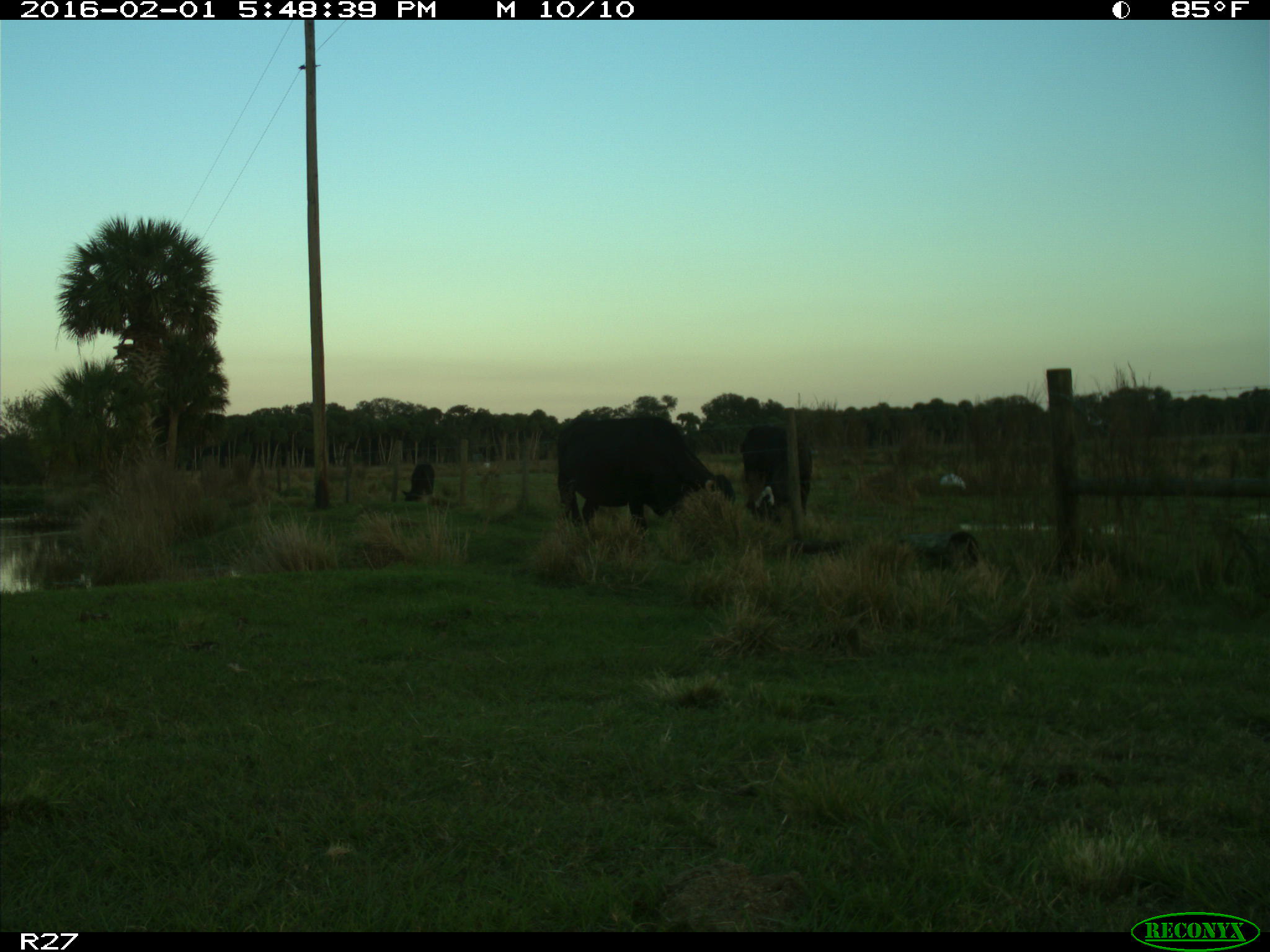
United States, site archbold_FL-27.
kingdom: Animalia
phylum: Chordata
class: Mammalia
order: Artiodactyla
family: Bovidae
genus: Bos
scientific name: Bos taurus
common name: domestic cow